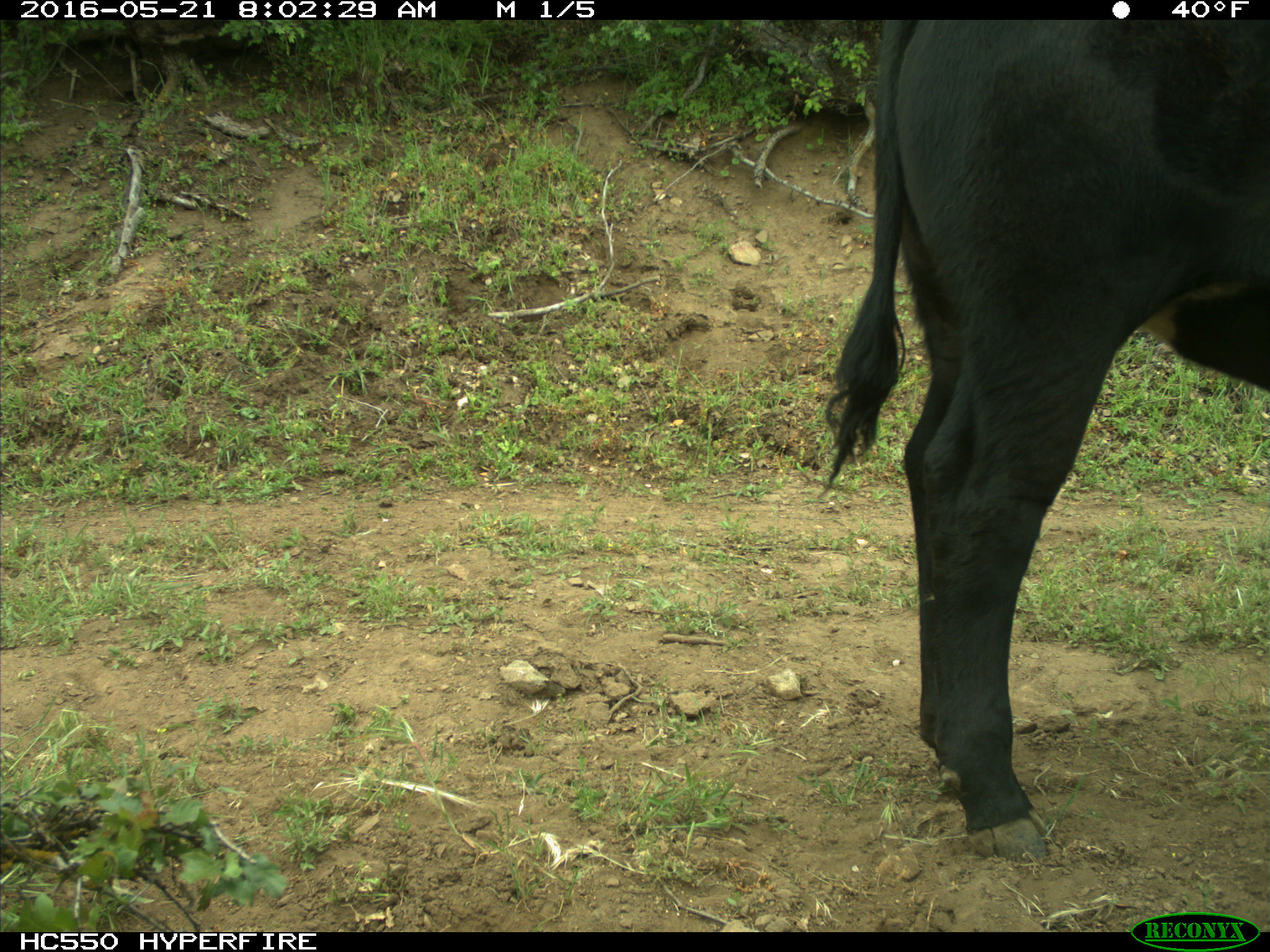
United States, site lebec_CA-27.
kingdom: Animalia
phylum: Chordata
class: Mammalia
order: Artiodactyla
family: Bovidae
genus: Bos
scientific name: Bos taurus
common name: domestic cow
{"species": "Bos taurus (domestic cow)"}